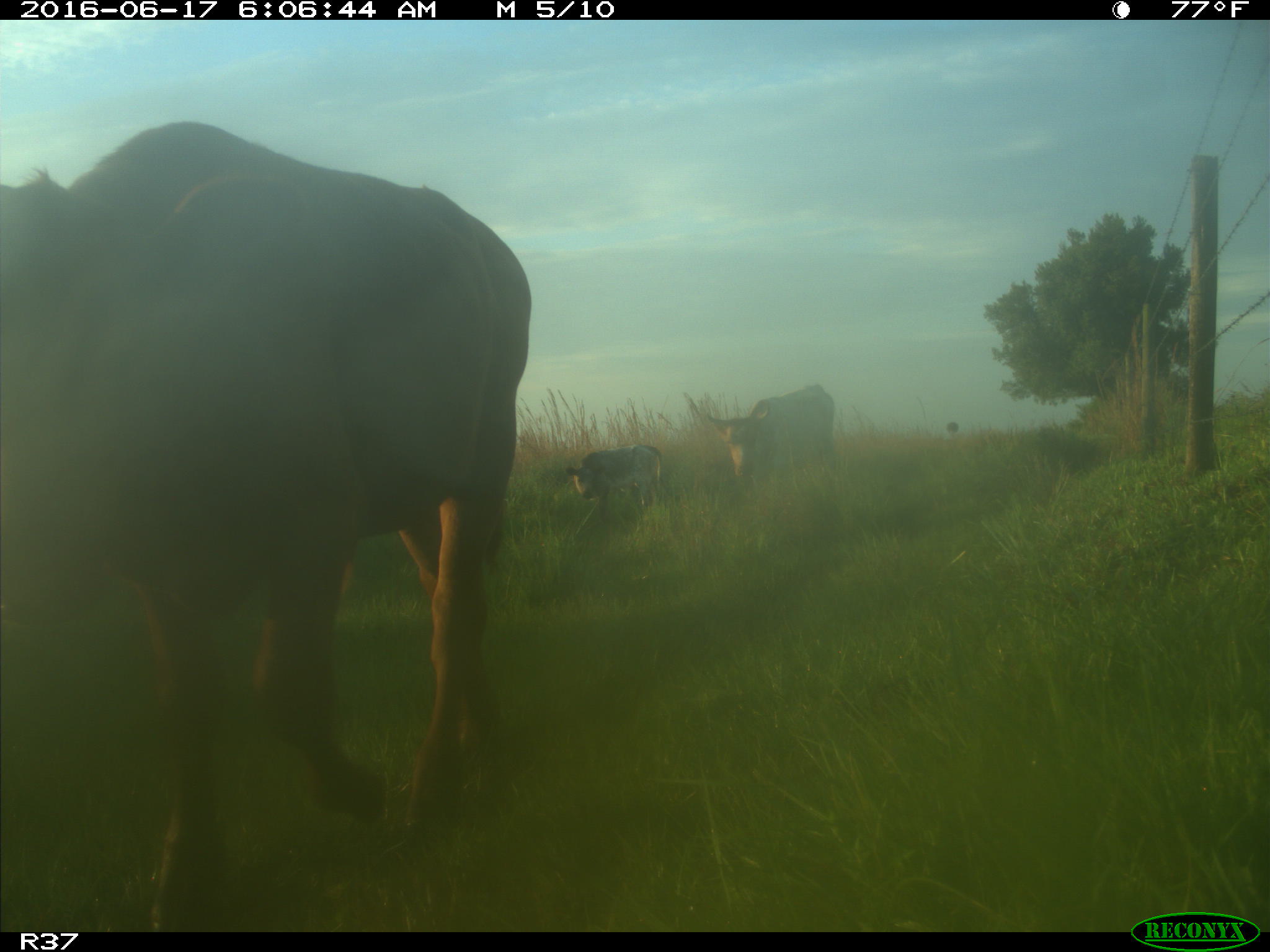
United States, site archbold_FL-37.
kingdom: Animalia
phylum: Chordata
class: Mammalia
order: Artiodactyla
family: Bovidae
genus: Bos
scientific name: Bos taurus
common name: domestic cow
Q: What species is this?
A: Bos taurus (domestic cow).